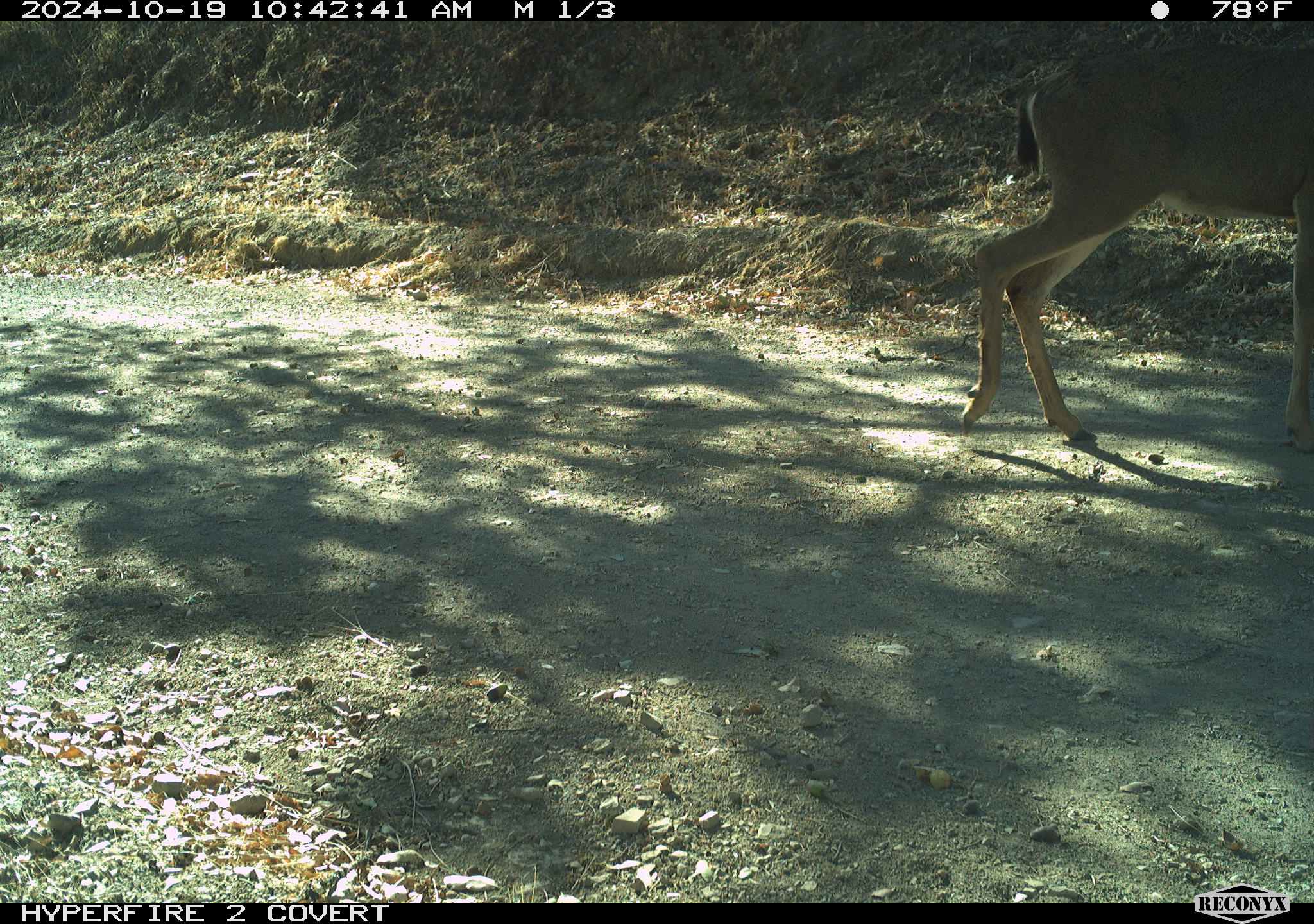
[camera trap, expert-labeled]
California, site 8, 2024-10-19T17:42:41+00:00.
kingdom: Animalia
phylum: Chordata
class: Mammalia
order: Artiodactyla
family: Cervidae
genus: Odocoileus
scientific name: Odocoileus hemionus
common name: mule deer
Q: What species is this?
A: Mule deer (Odocoileus hemionus).